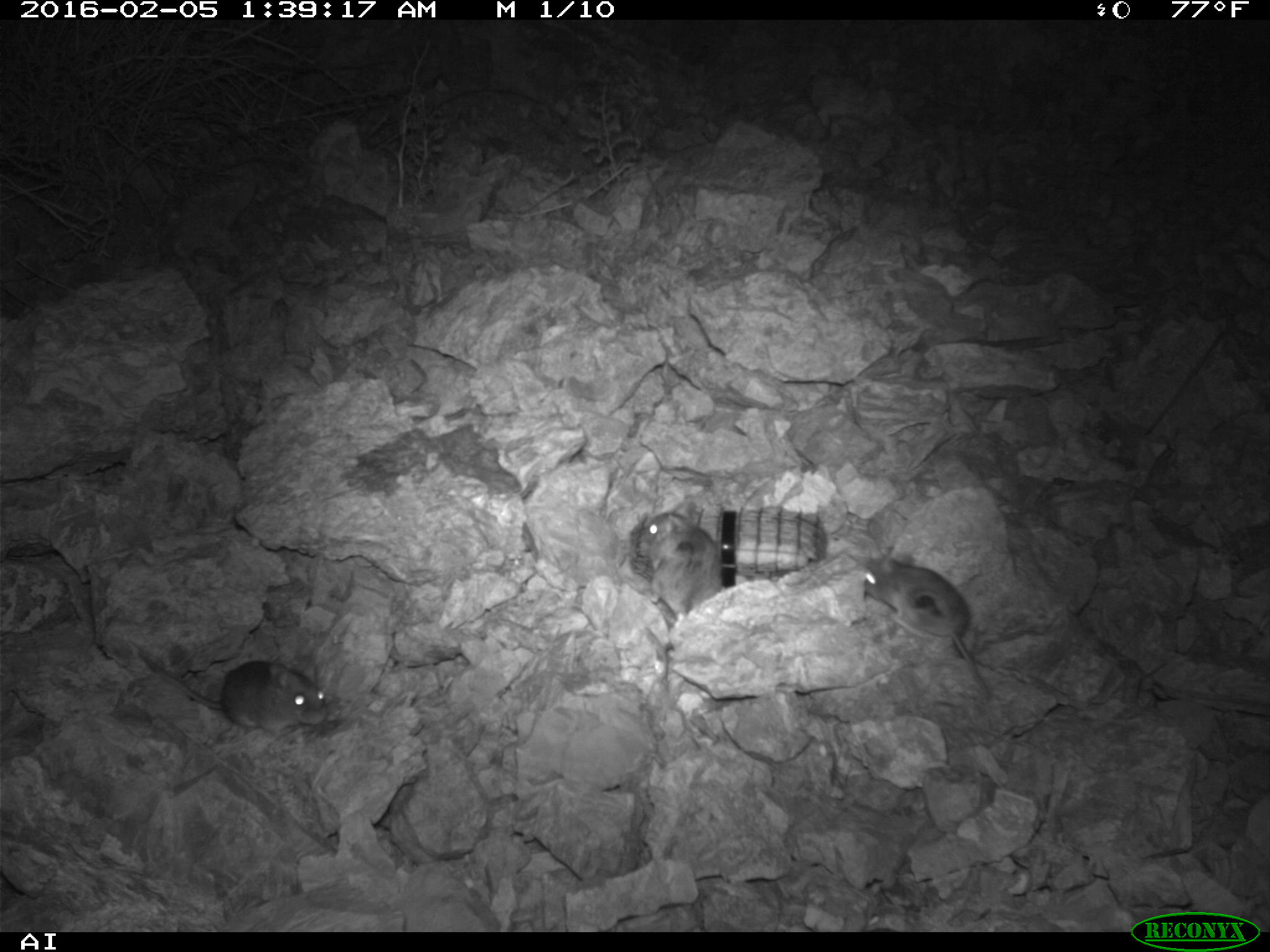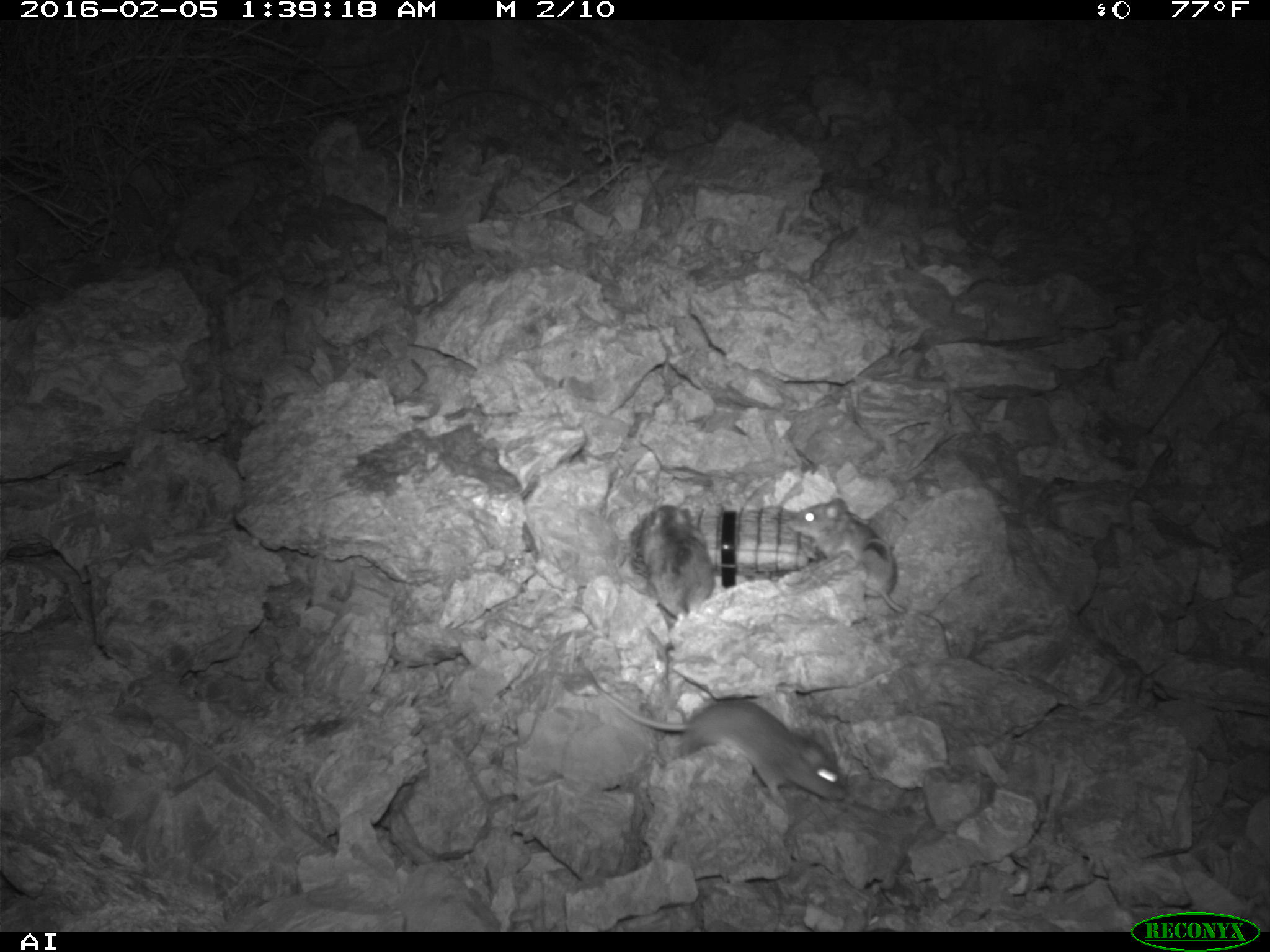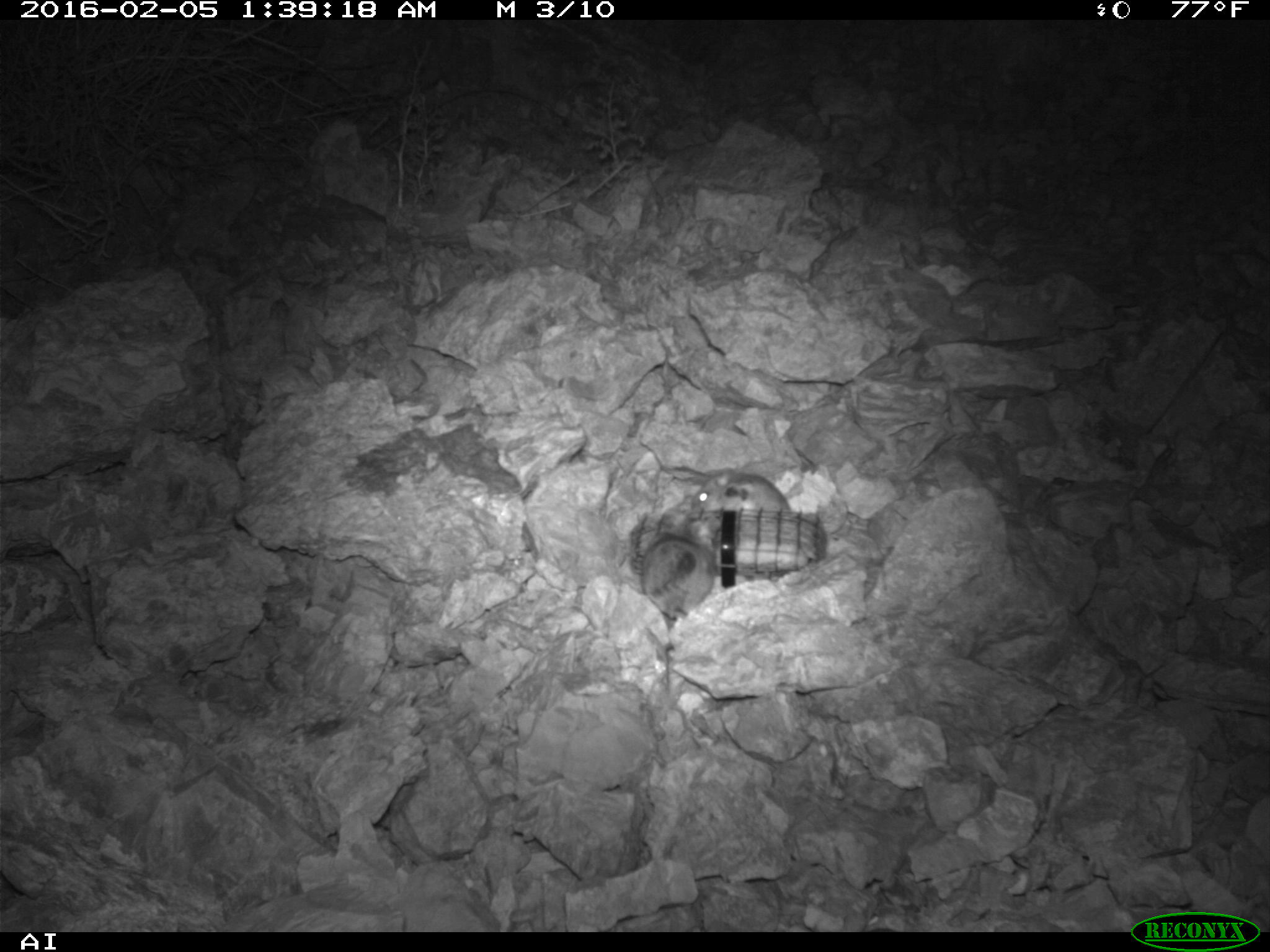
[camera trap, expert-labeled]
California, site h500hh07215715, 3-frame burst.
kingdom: Animalia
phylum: Chordata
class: Mammalia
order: Rodentia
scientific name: Rodentia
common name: rodent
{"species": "rodent (Rodentia)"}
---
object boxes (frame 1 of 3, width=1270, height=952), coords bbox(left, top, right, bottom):
rodent: bbox(866, 556, 993, 702); bbox(135, 648, 331, 740); bbox(632, 499, 722, 634)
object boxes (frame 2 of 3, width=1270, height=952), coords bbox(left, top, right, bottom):
rodent: bbox(574, 656, 849, 811); bbox(789, 497, 943, 631); bbox(637, 502, 717, 630)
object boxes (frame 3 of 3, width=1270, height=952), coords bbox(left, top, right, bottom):
rodent: bbox(691, 467, 848, 534); bbox(641, 526, 716, 619)